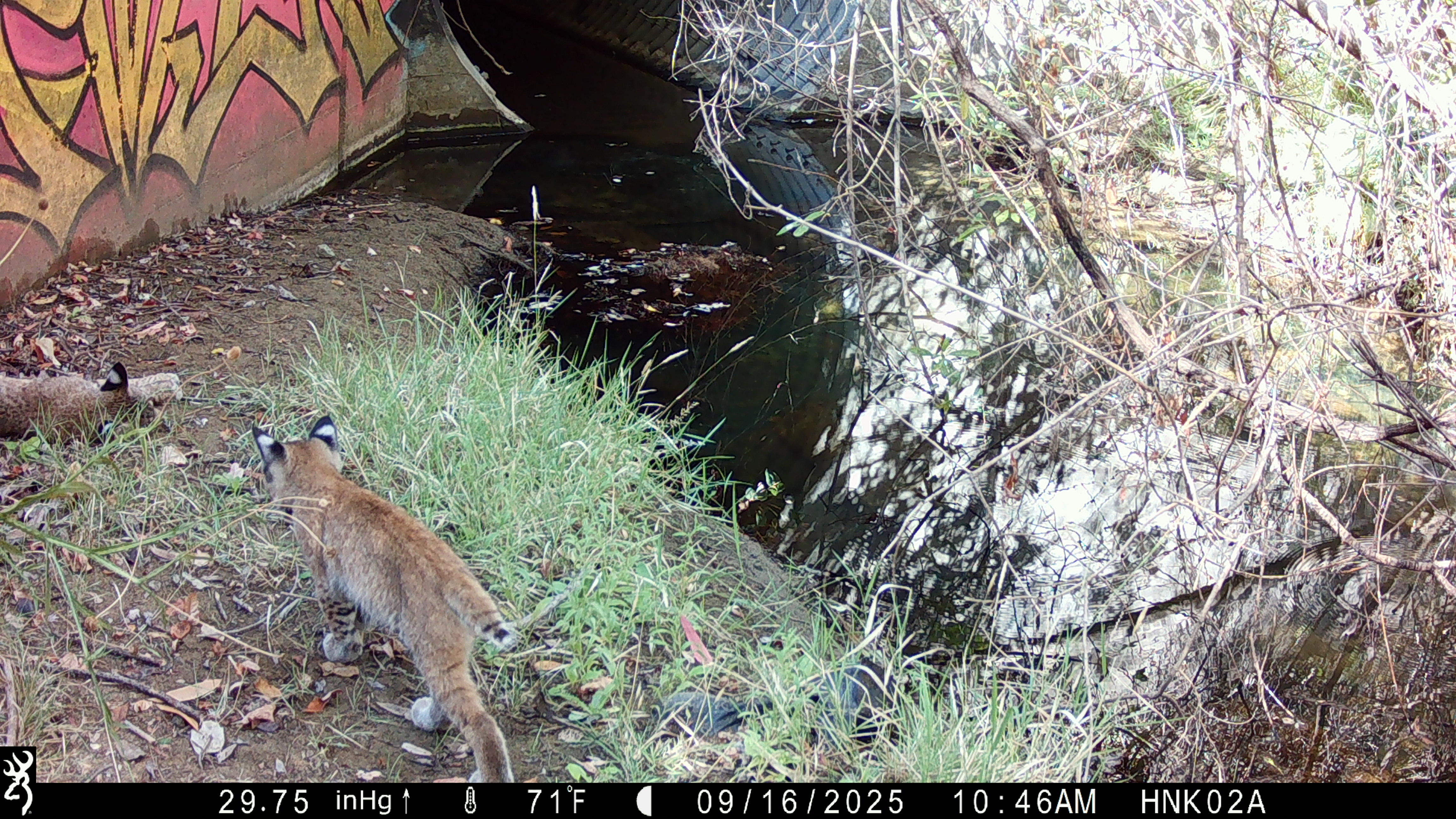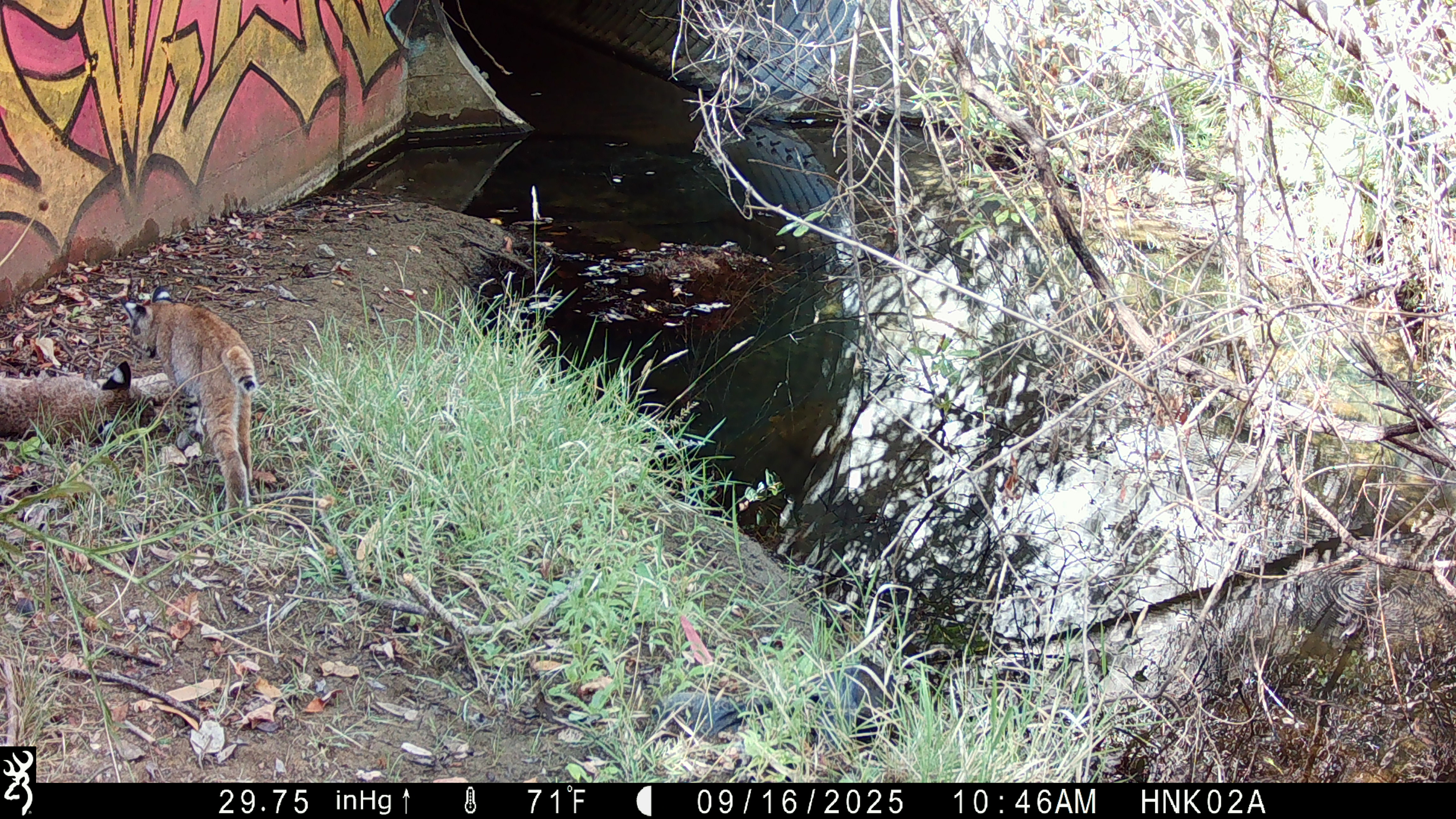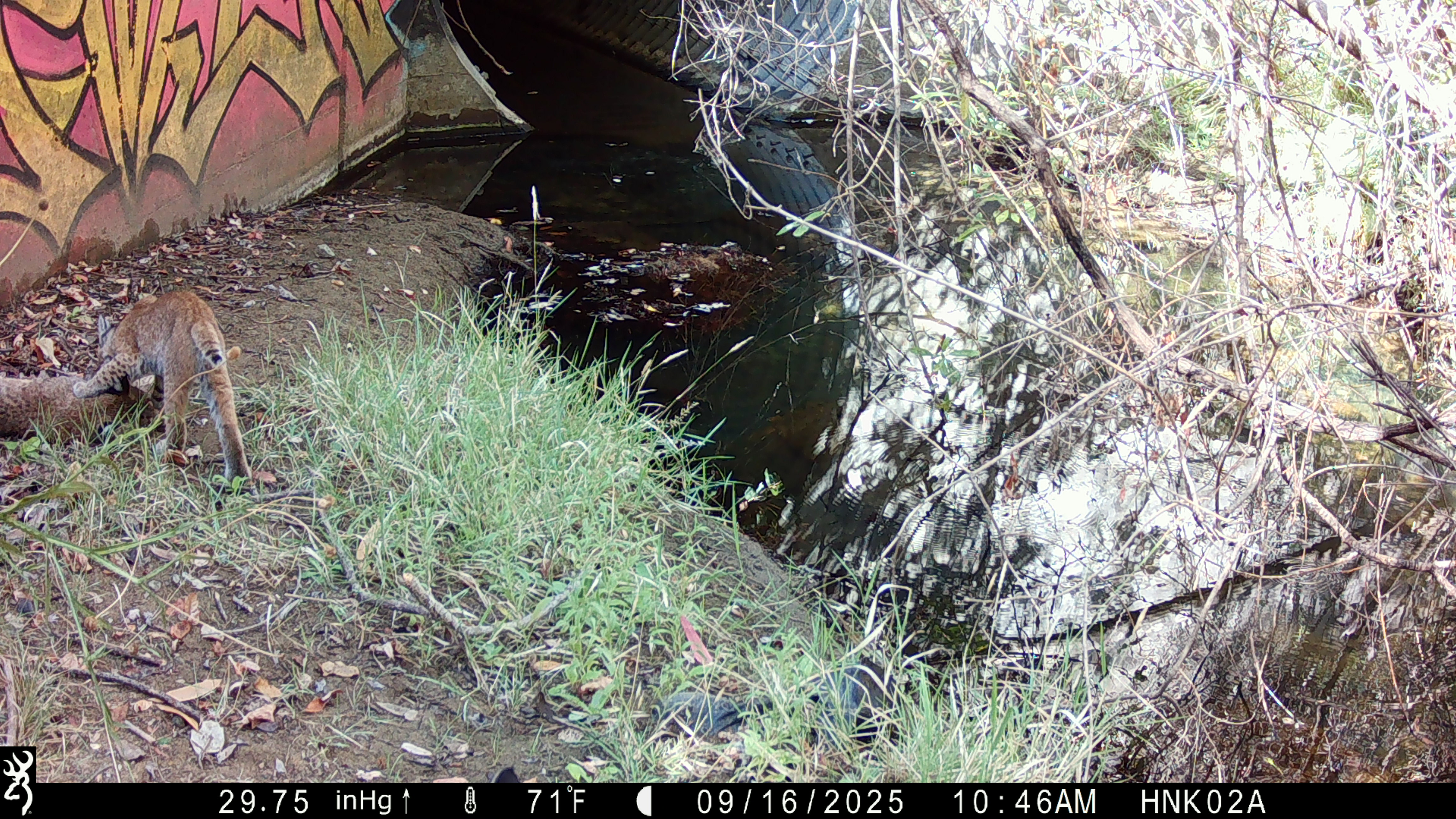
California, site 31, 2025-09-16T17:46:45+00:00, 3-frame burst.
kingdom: Animalia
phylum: Chordata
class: Mammalia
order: Carnivora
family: Felidae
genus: Lynx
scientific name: Lynx rufus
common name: bobcat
Bobcat (Lynx rufus).